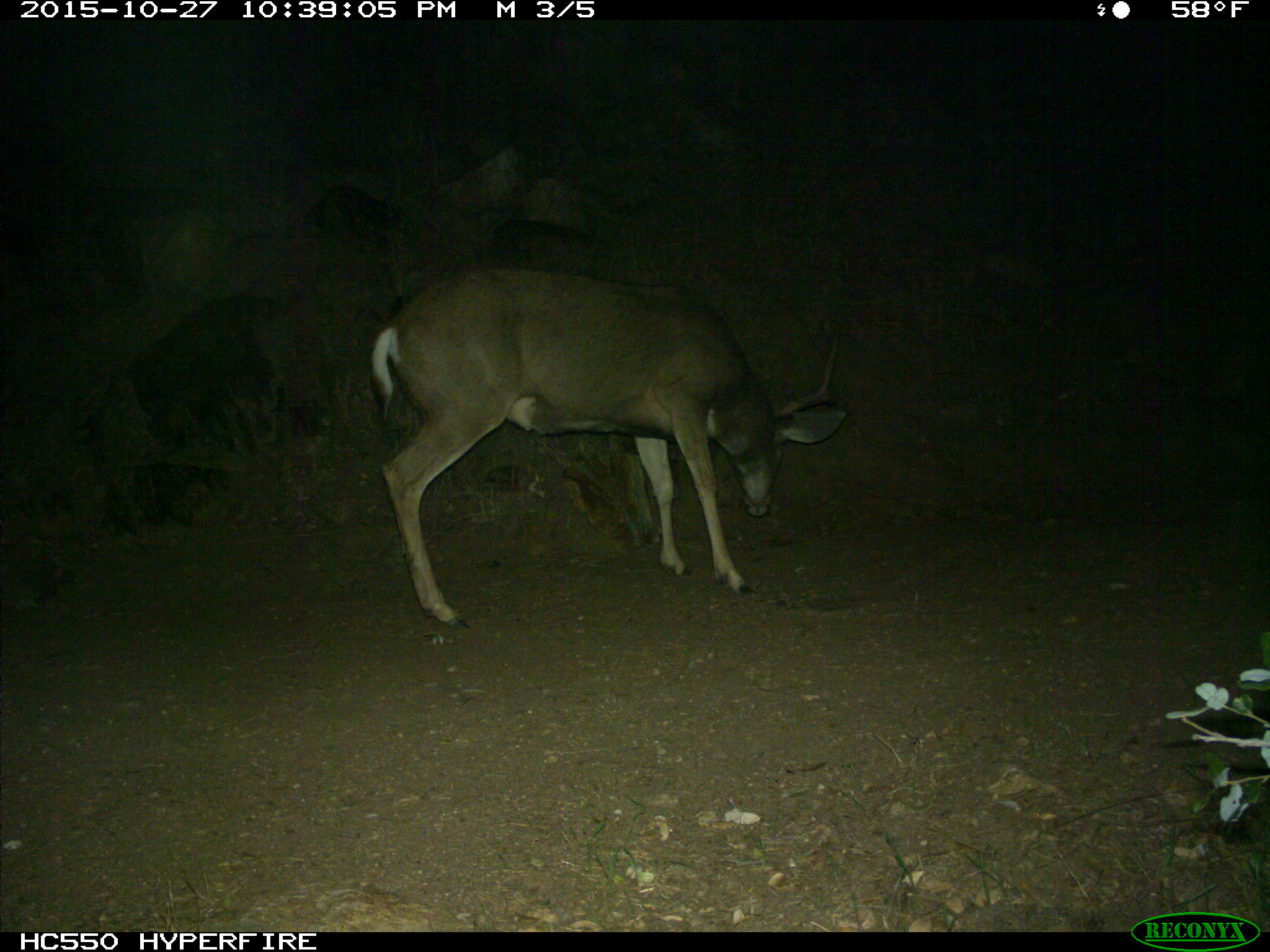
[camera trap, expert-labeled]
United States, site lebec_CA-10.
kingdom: Animalia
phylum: Chordata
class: Mammalia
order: Artiodactyla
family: Cervidae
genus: Odocoileus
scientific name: Odocoileus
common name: deer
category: unidentified deer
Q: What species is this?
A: Unidentified deer (deer) (Odocoileus).